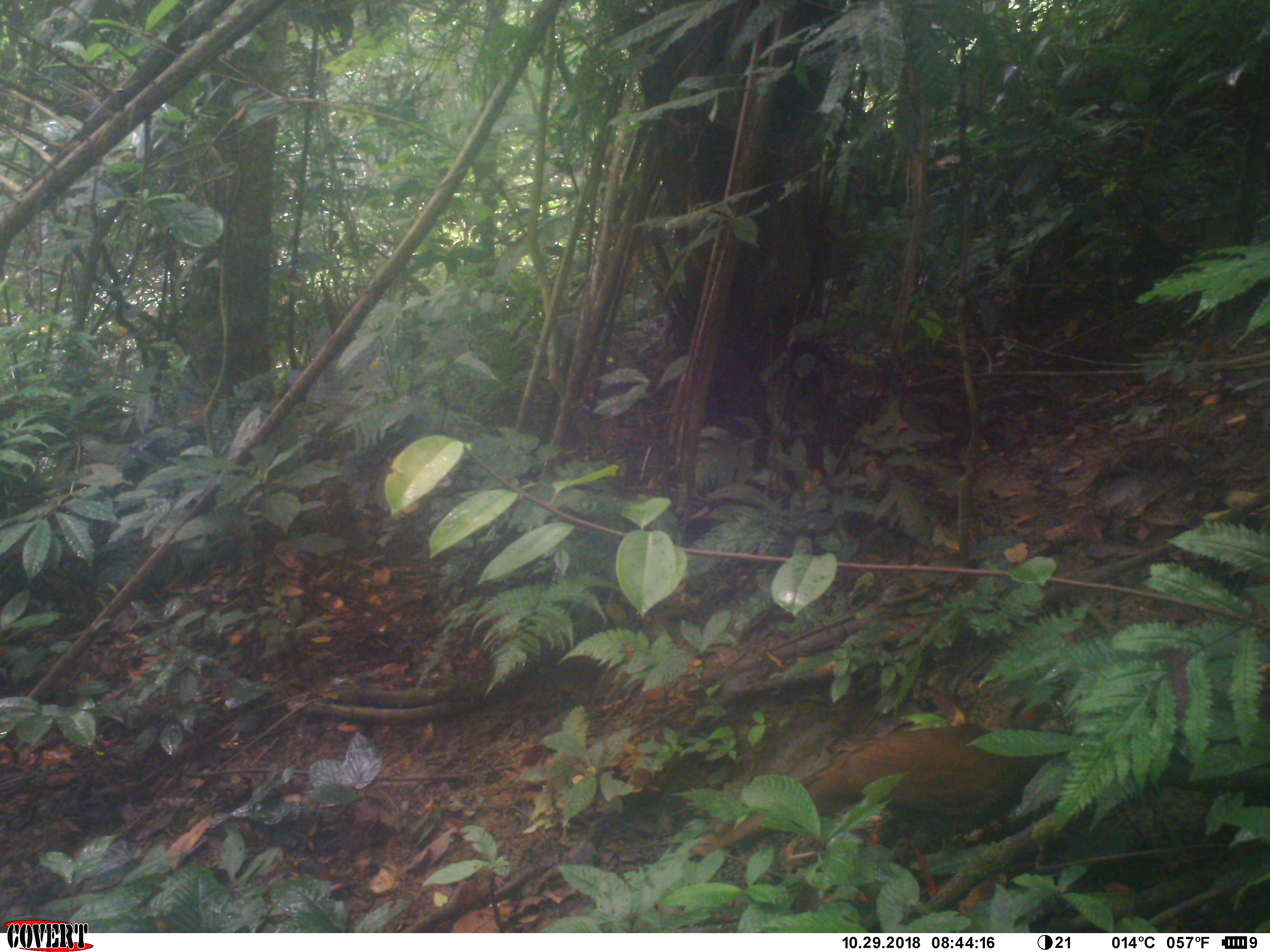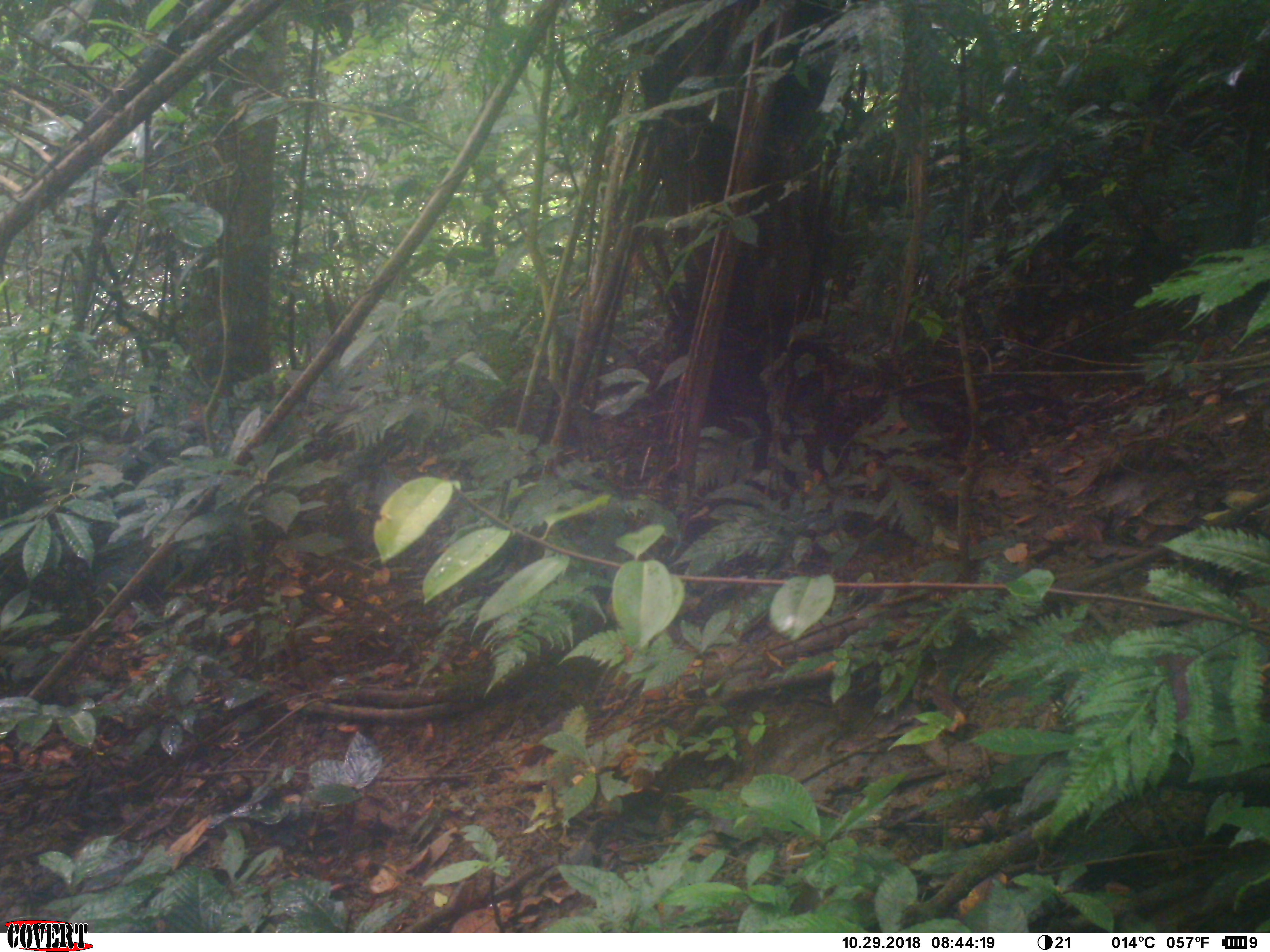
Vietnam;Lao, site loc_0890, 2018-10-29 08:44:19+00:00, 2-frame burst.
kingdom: Animalia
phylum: Chordata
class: Aves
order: Galliformes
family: Phasianidae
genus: Lophura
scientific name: Lophura nycthemera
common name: silver pheasant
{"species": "silver pheasant (Lophura nycthemera)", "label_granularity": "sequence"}